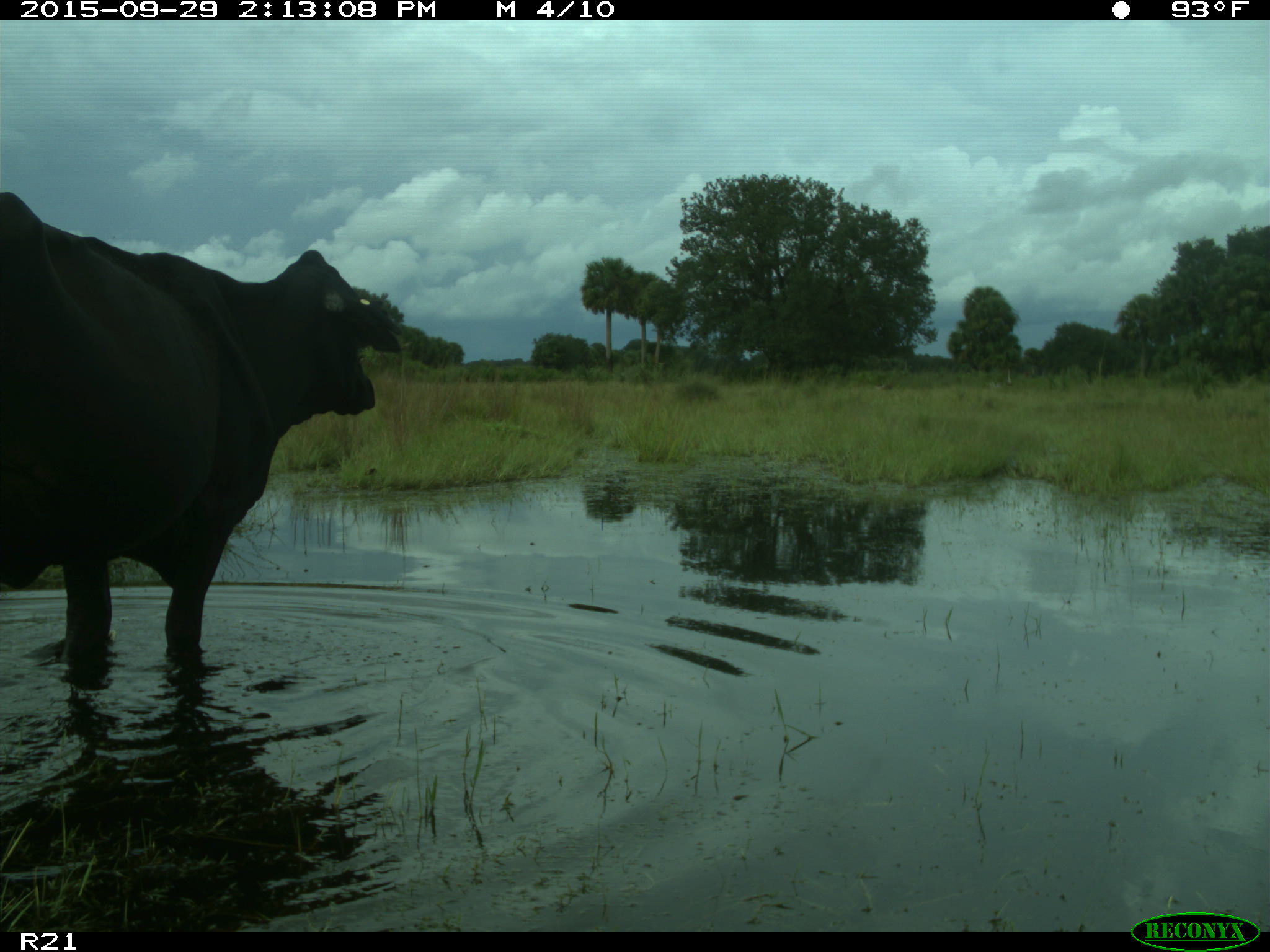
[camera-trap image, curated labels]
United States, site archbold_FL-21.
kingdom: Animalia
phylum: Chordata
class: Mammalia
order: Artiodactyla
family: Bovidae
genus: Bos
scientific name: Bos taurus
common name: domestic cow